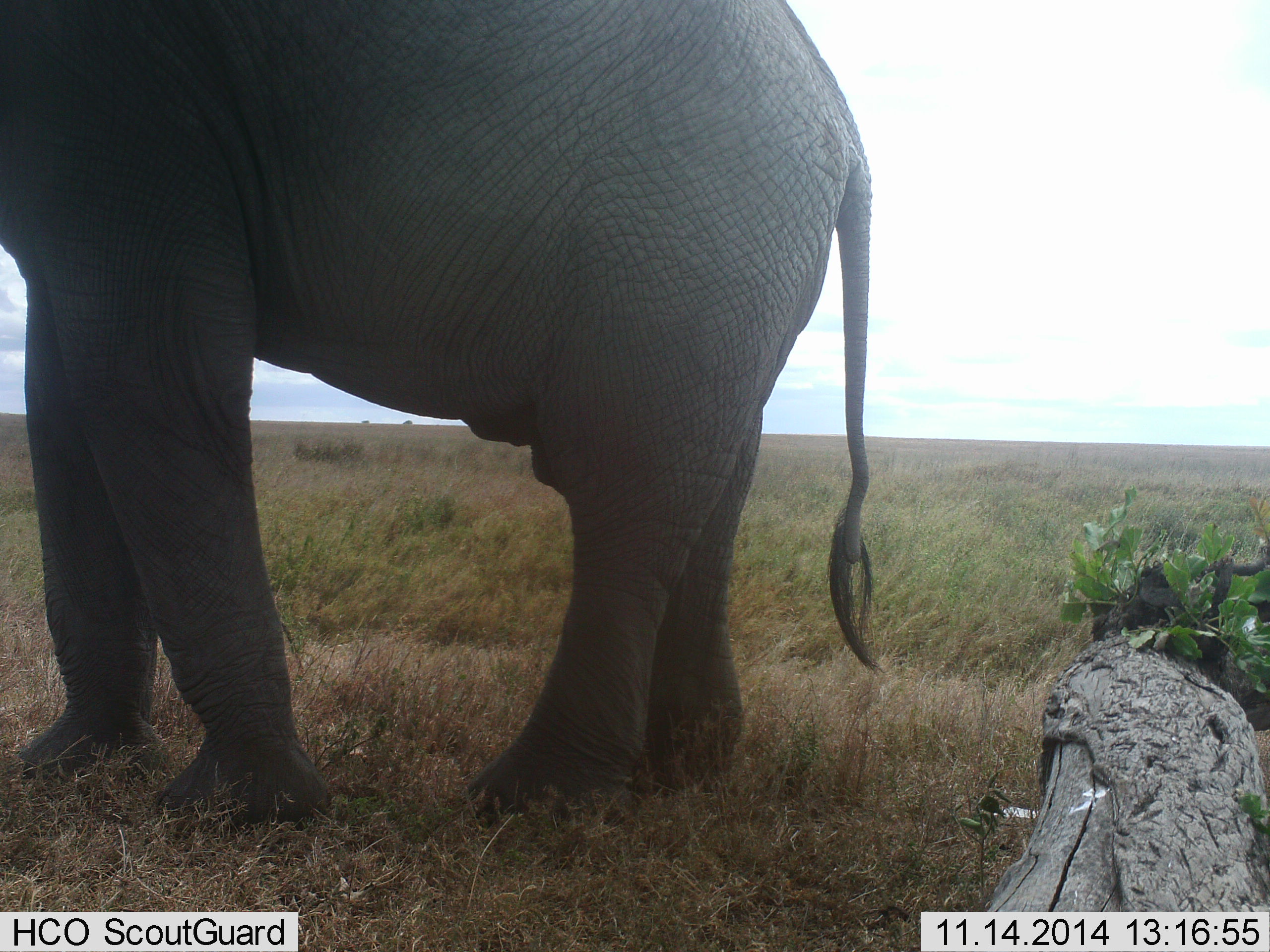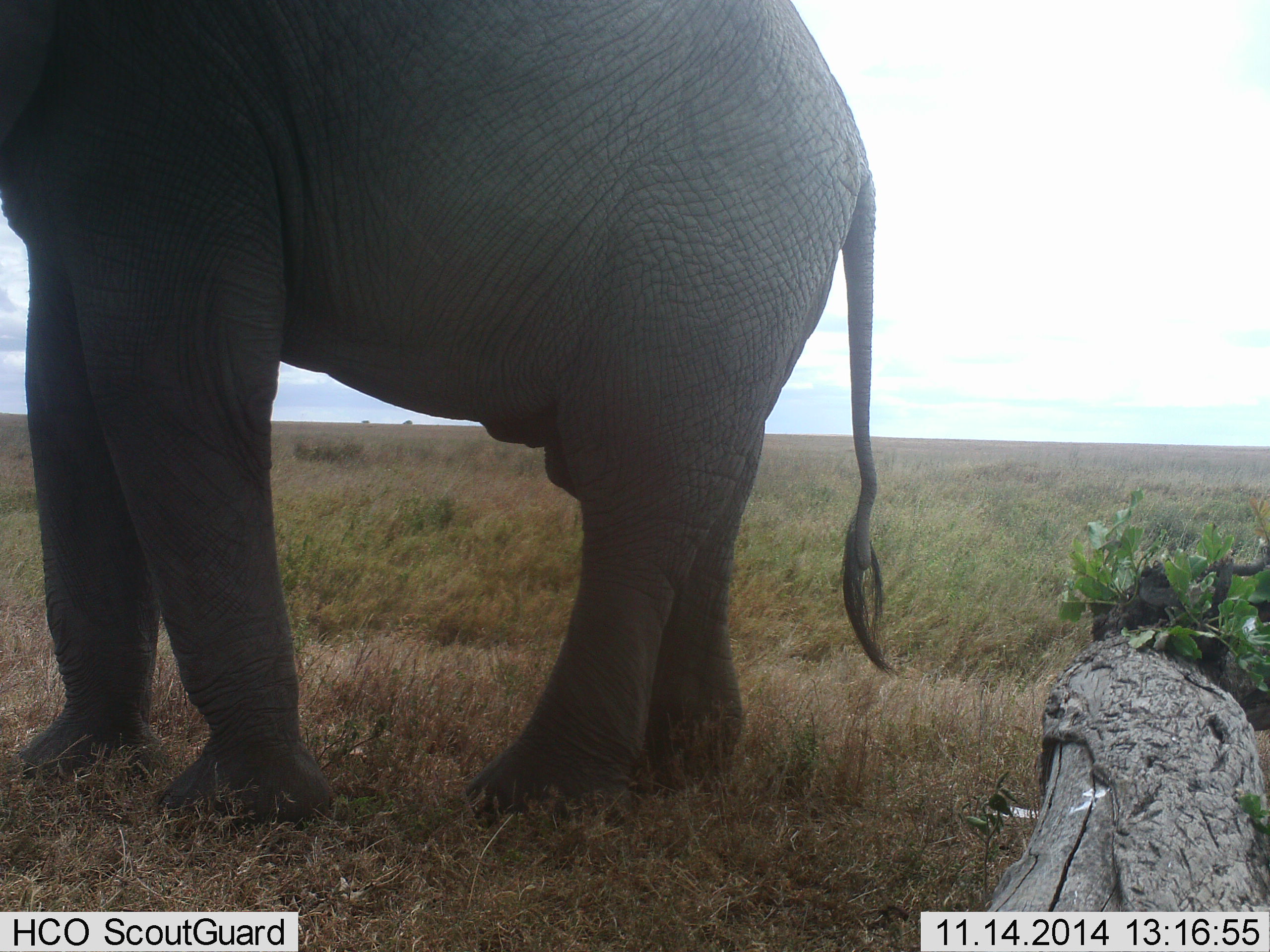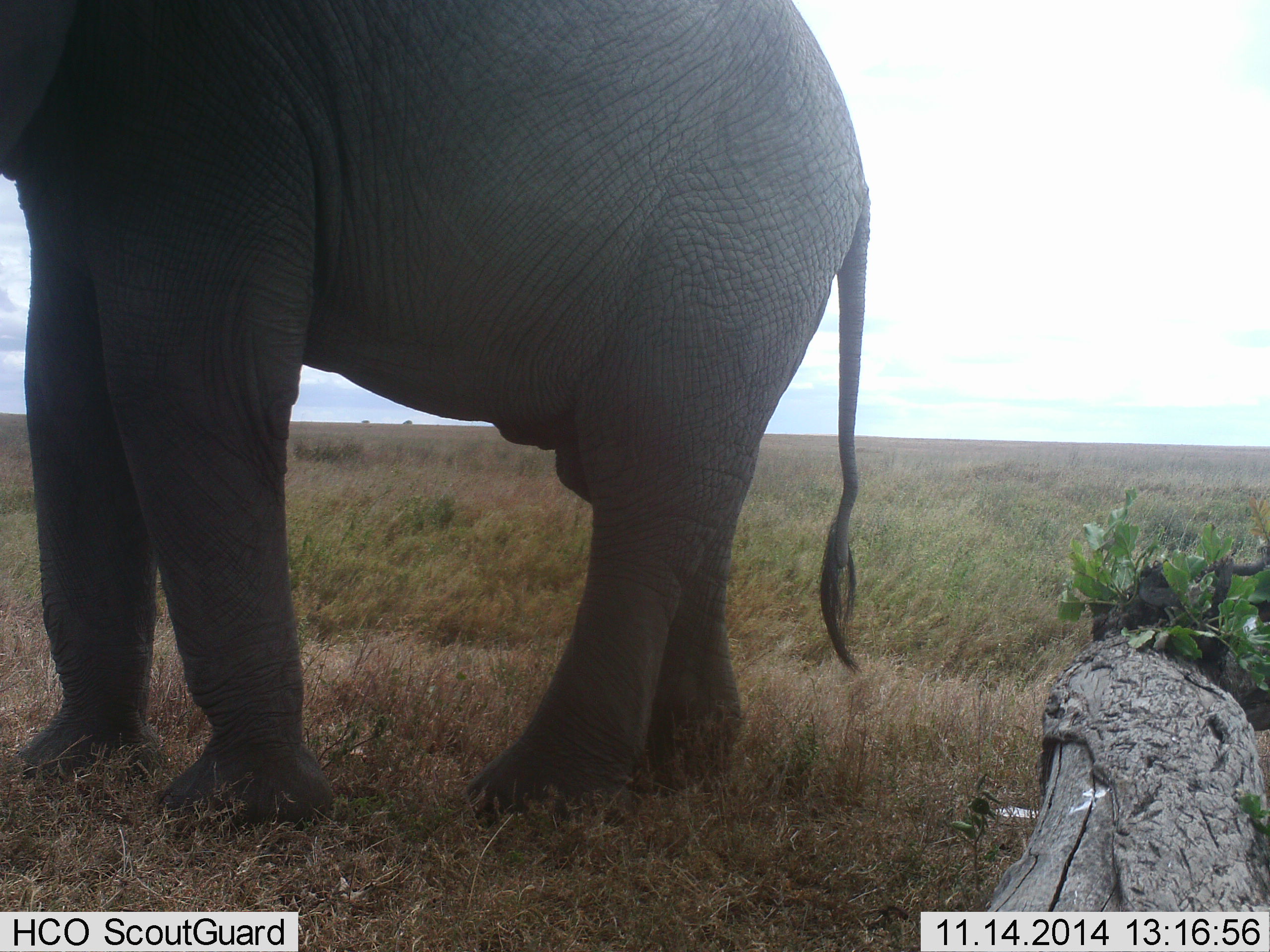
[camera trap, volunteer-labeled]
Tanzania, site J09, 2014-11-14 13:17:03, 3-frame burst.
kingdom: Animalia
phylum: Chordata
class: Mammalia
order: Proboscidea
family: Elephantidae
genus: Loxodonta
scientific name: Loxodonta africana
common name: african bush elephant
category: elephant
Elephant (african bush elephant) (Loxodonta africana), count 1. Behavior (volunteer vote fractions): standing 100%, resting 0%, moving 0%, interacting 0%. Young present (vote fraction): 0%. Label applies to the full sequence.